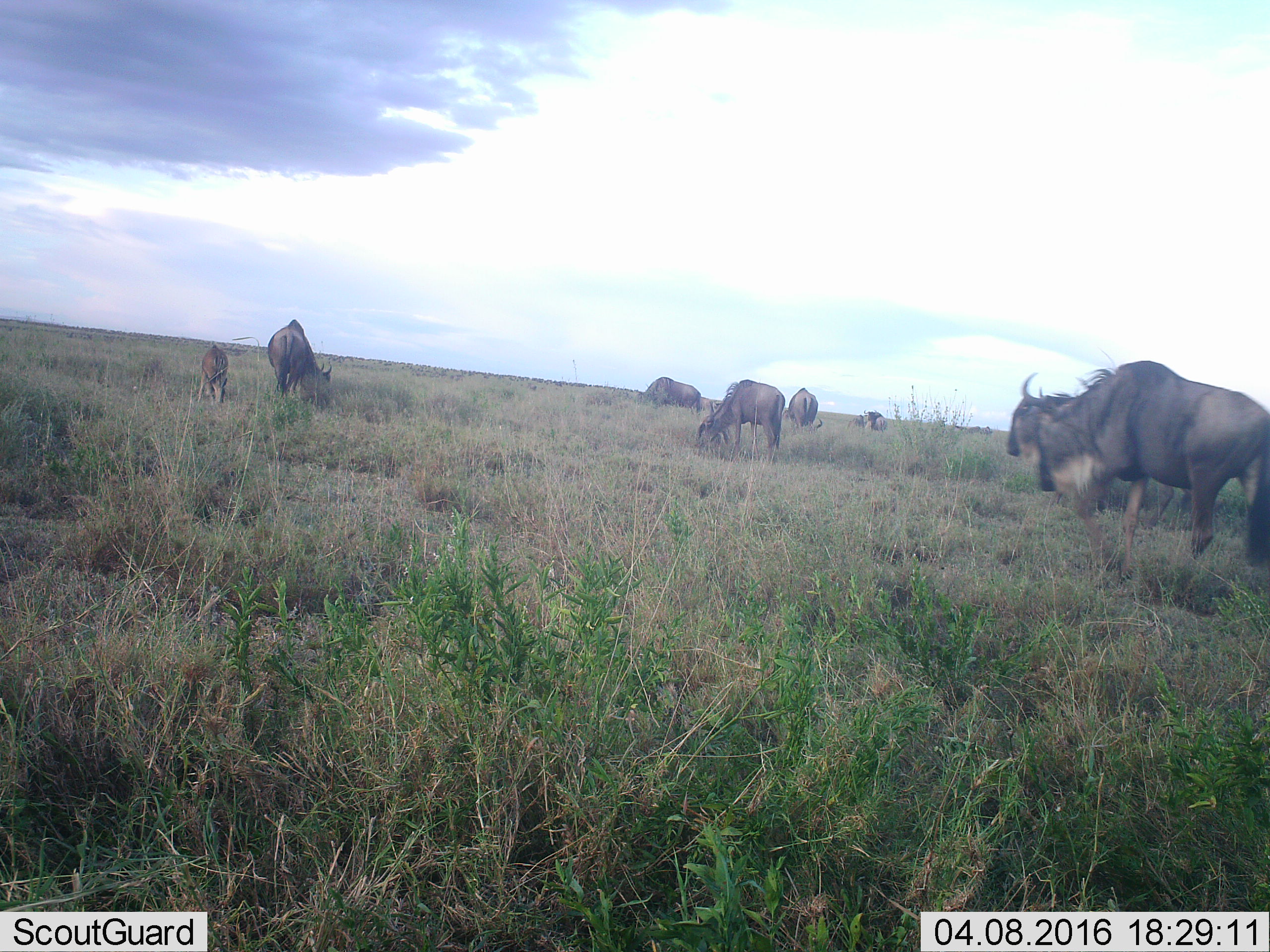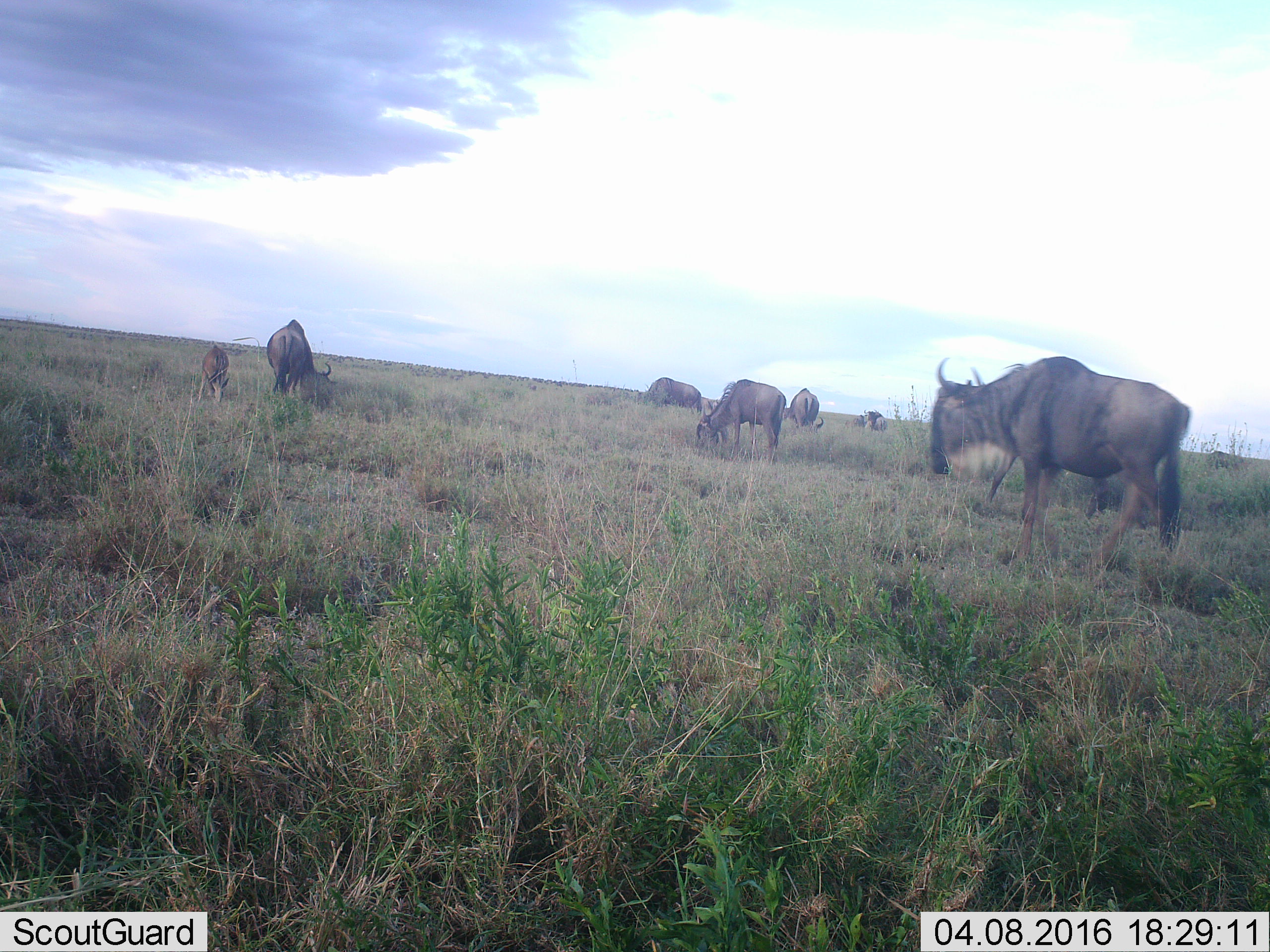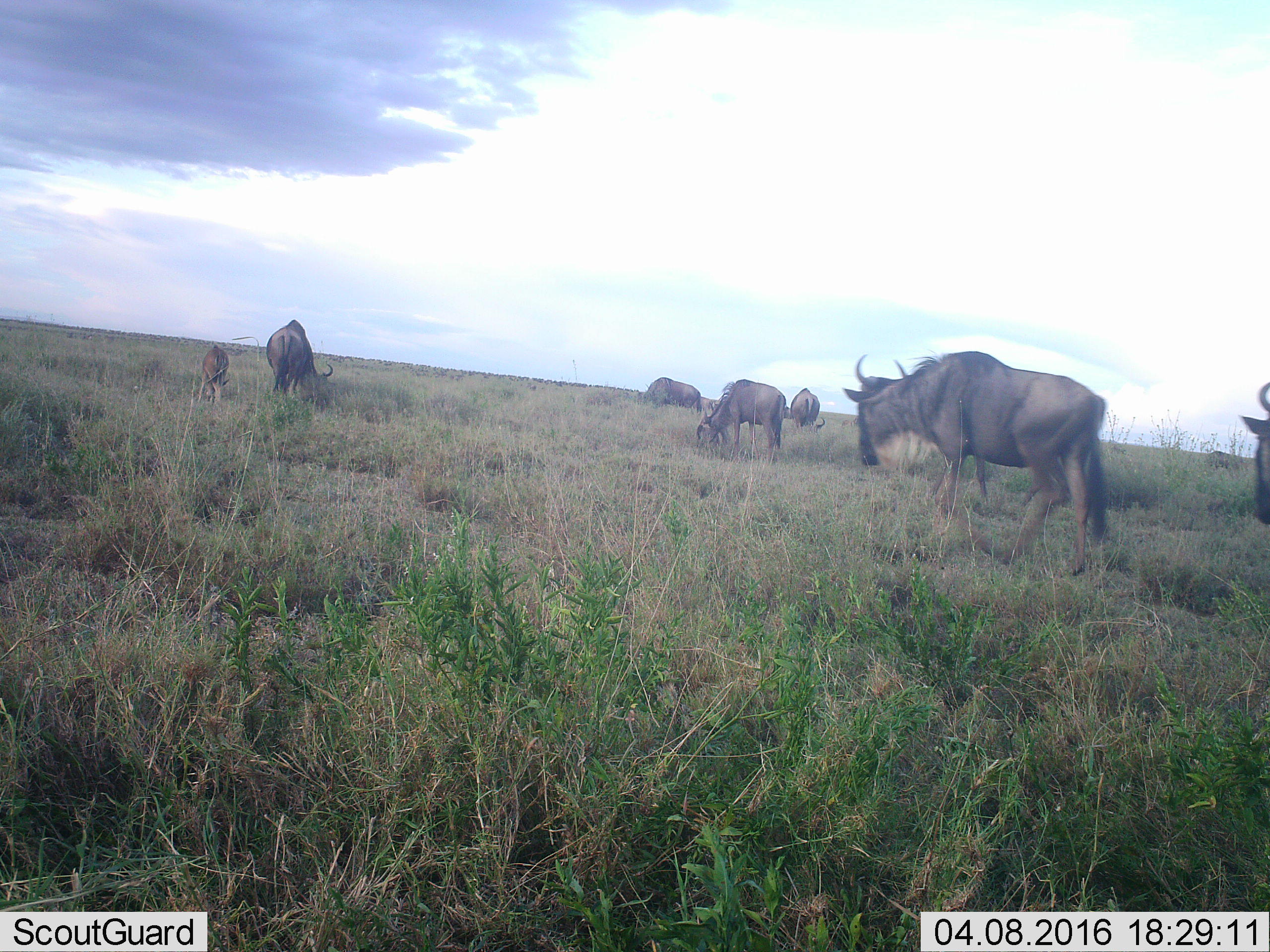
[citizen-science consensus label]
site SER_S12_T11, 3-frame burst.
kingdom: Animalia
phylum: Chordata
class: Mammalia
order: Artiodactyla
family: Bovidae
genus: Connochaetes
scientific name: Connochaetes taurinus taurinus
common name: blue wildebeest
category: wildebeestblue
Wildebeestblue (blue wildebeest) (Connochaetes taurinus taurinus), count 11-50. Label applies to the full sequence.